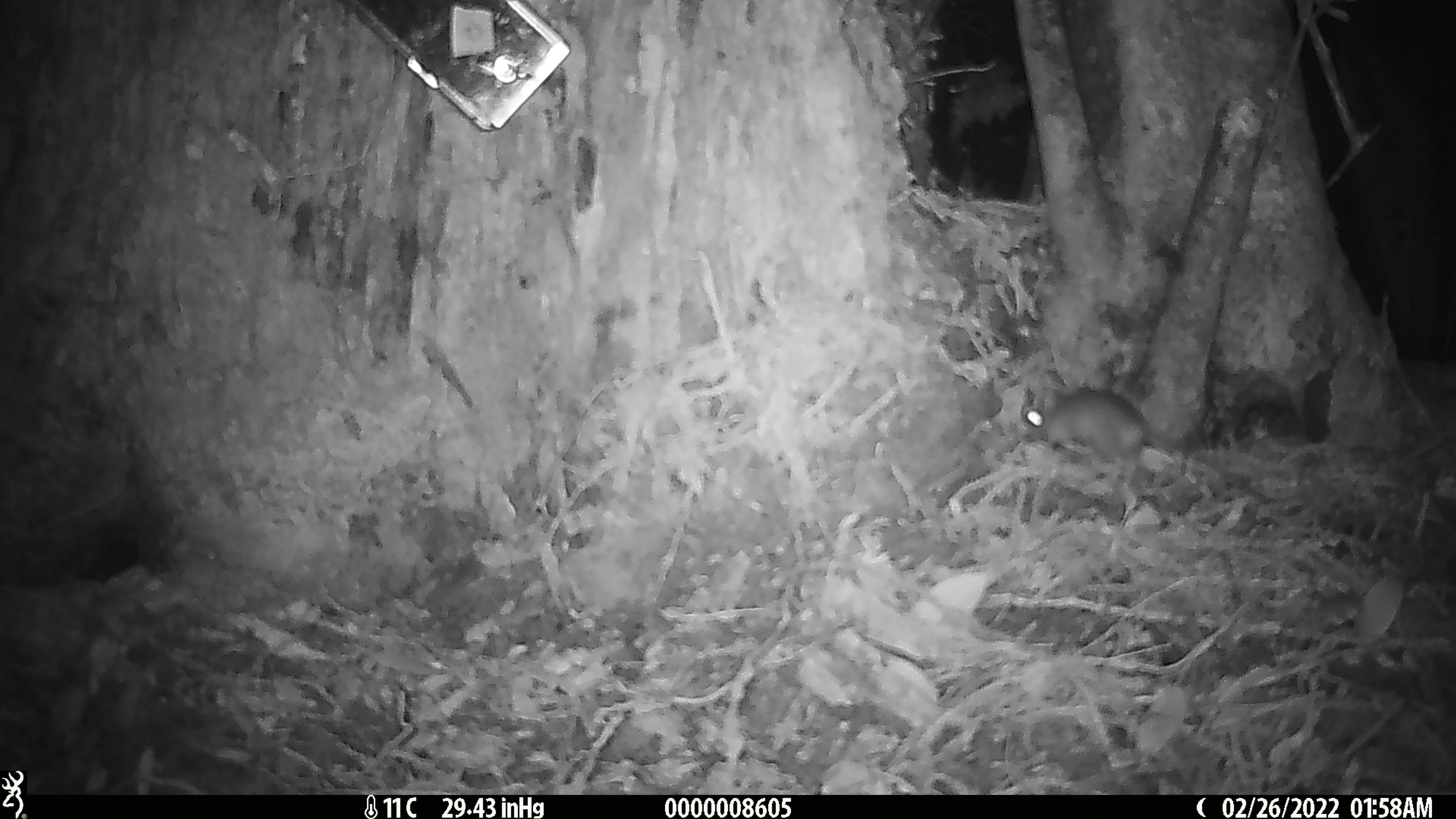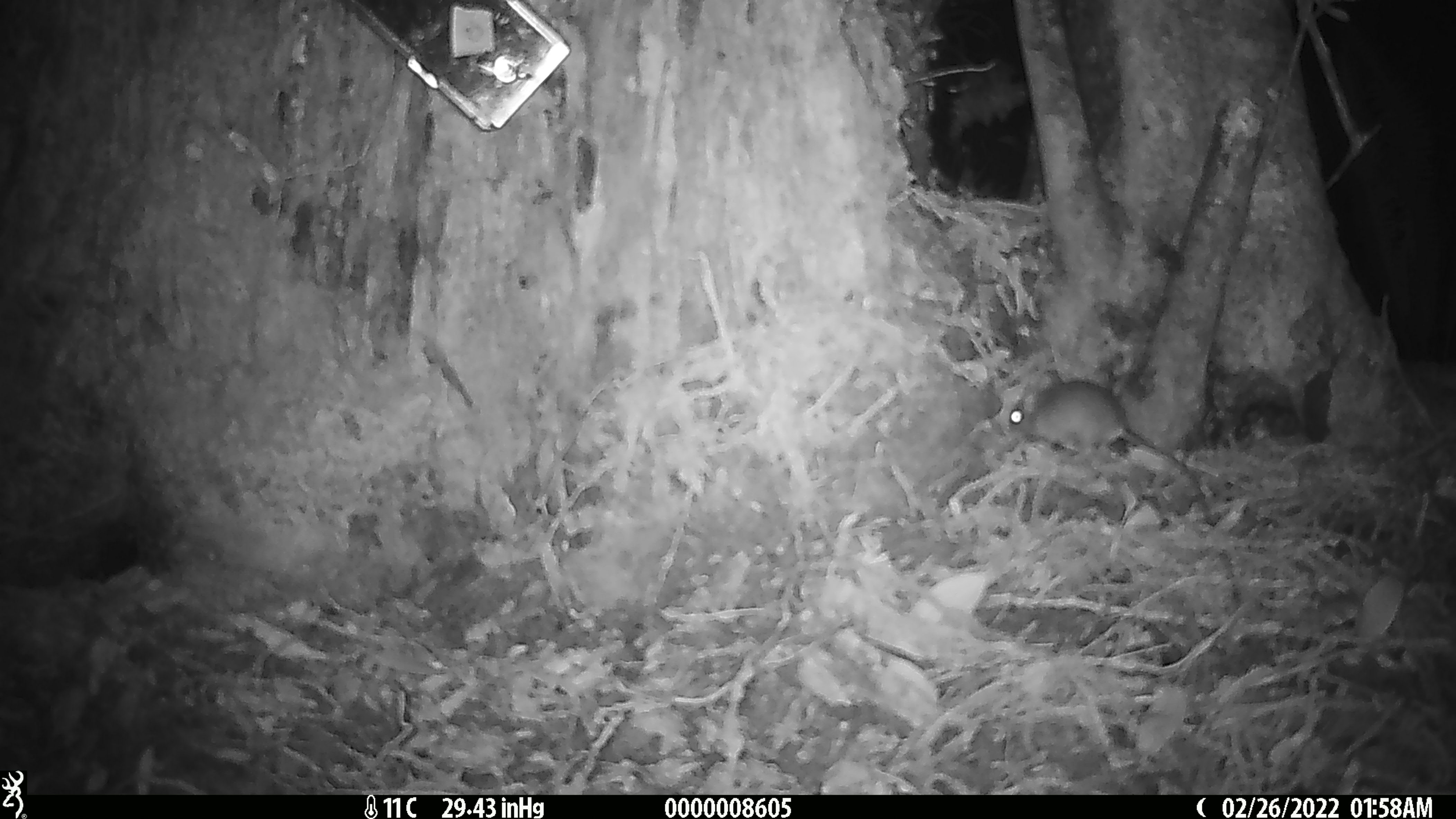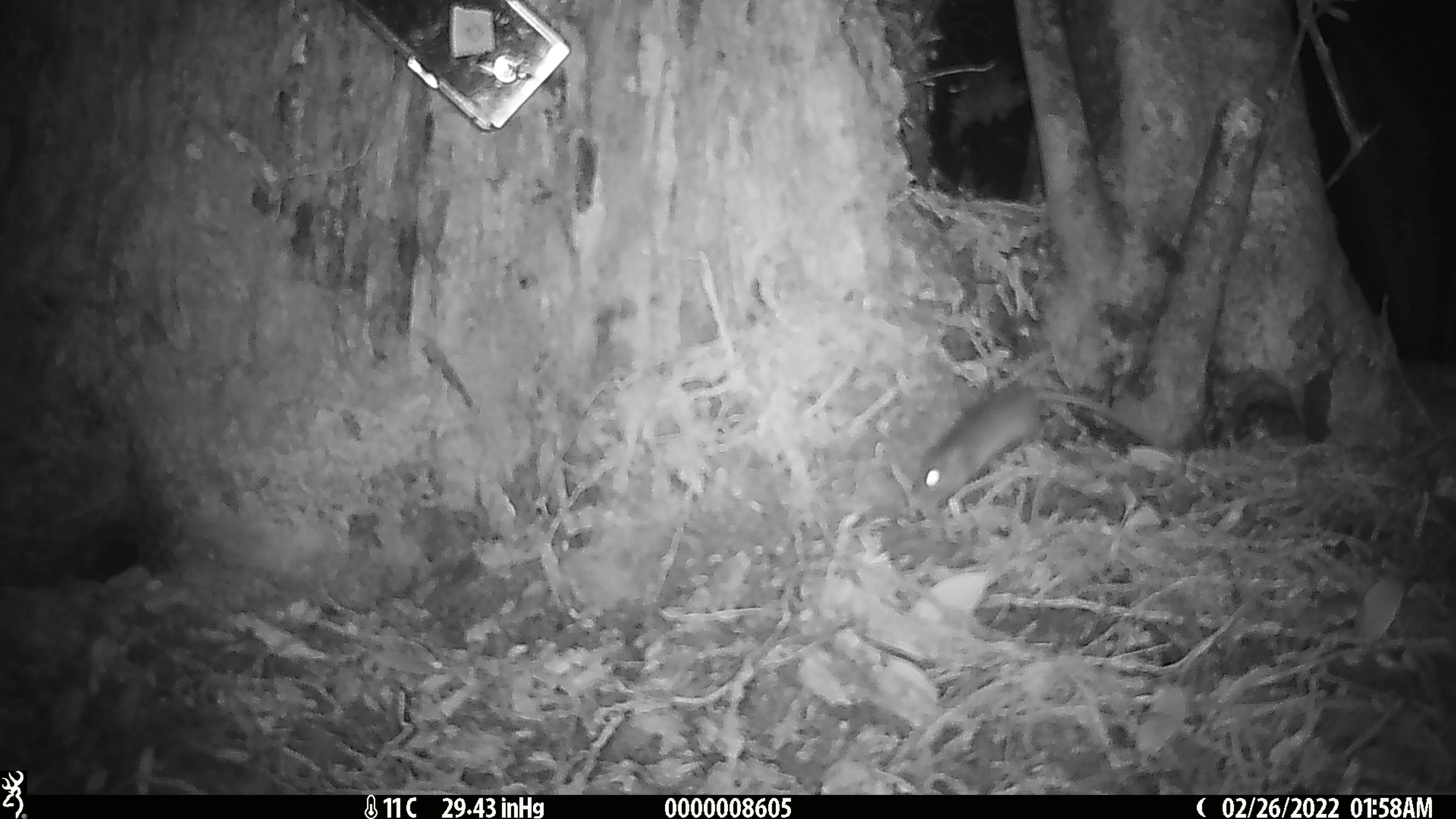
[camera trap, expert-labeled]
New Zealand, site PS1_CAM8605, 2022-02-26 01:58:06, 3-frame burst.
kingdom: Animalia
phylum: Chordata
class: Mammalia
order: Rodentia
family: Muridae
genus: Mus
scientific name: Mus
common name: mouse